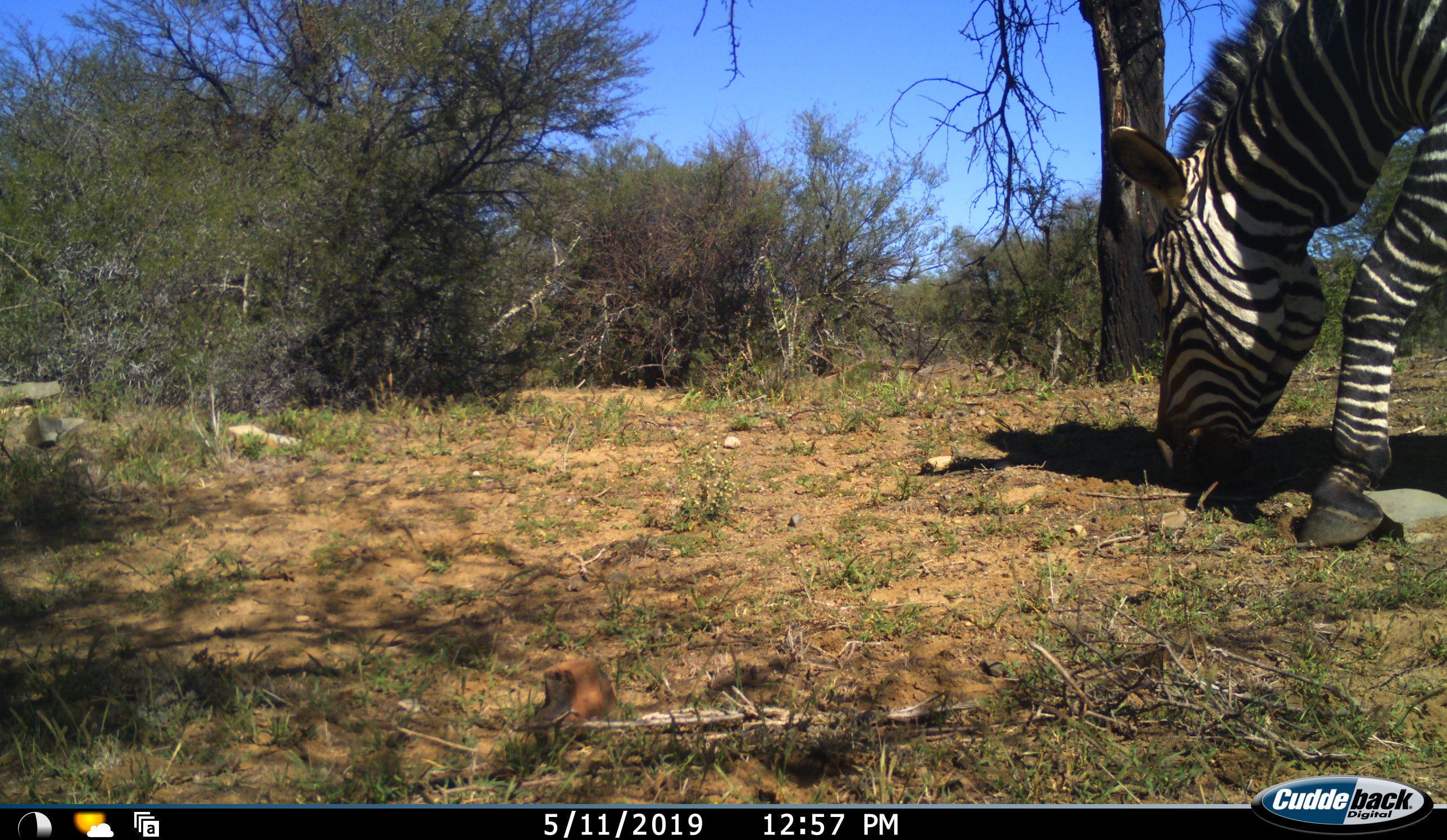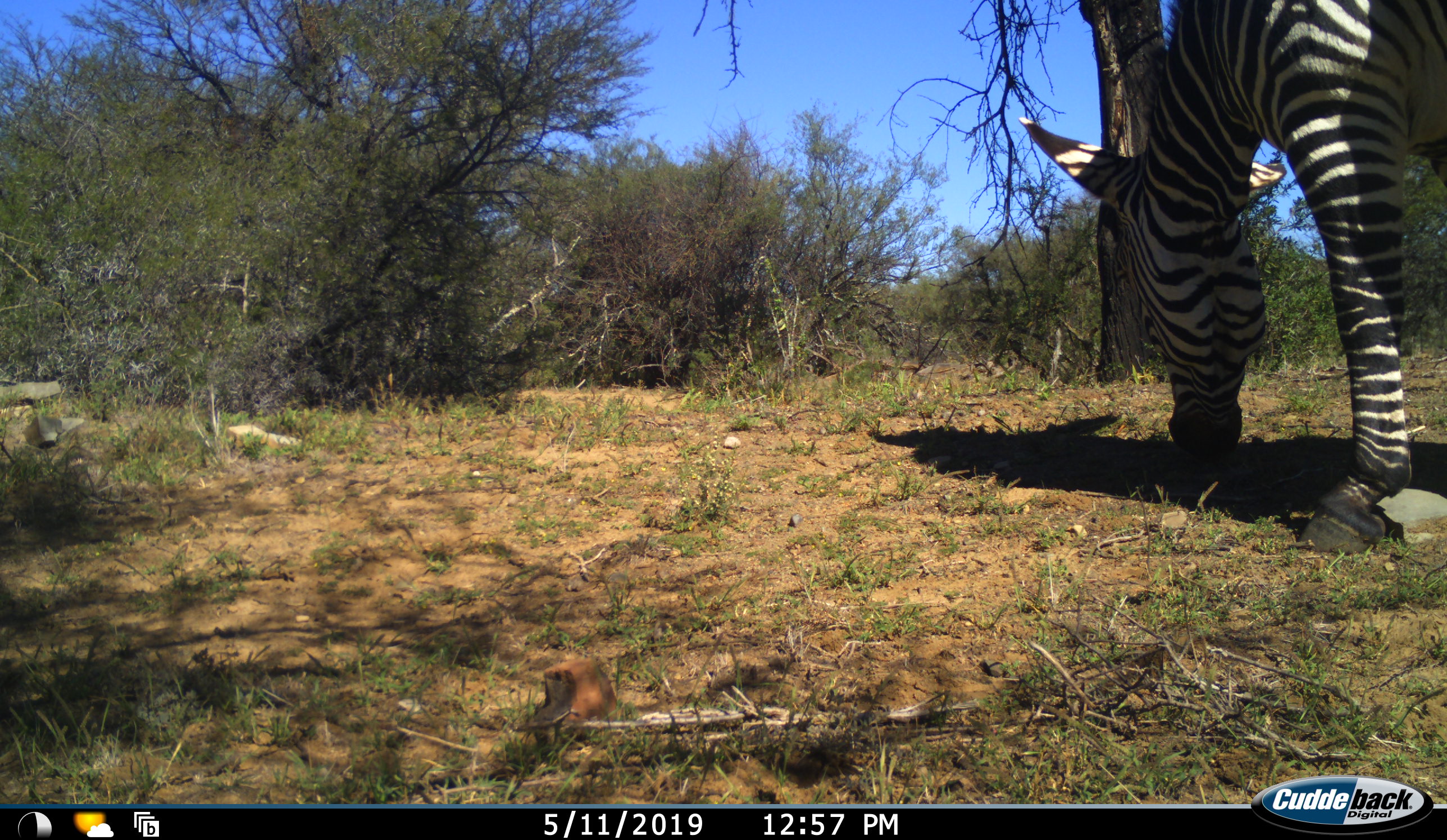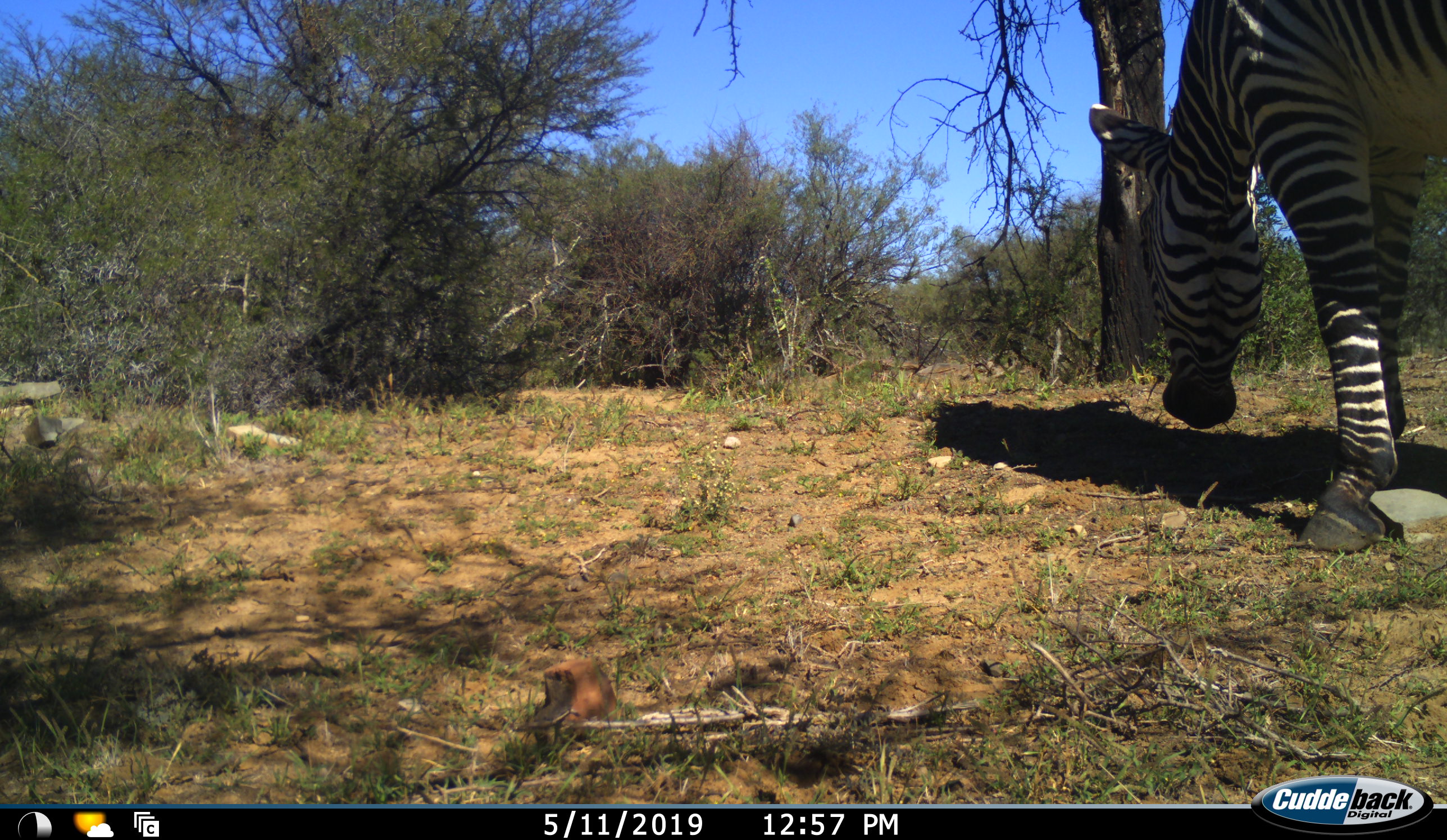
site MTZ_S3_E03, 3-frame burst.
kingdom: Animalia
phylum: Chordata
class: Mammalia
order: Perissodactyla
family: Equidae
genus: Equus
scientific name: Equus zebra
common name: mountain zebra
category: zebramountain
Zebramountain (mountain zebra) (Equus zebra), count 1. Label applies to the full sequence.